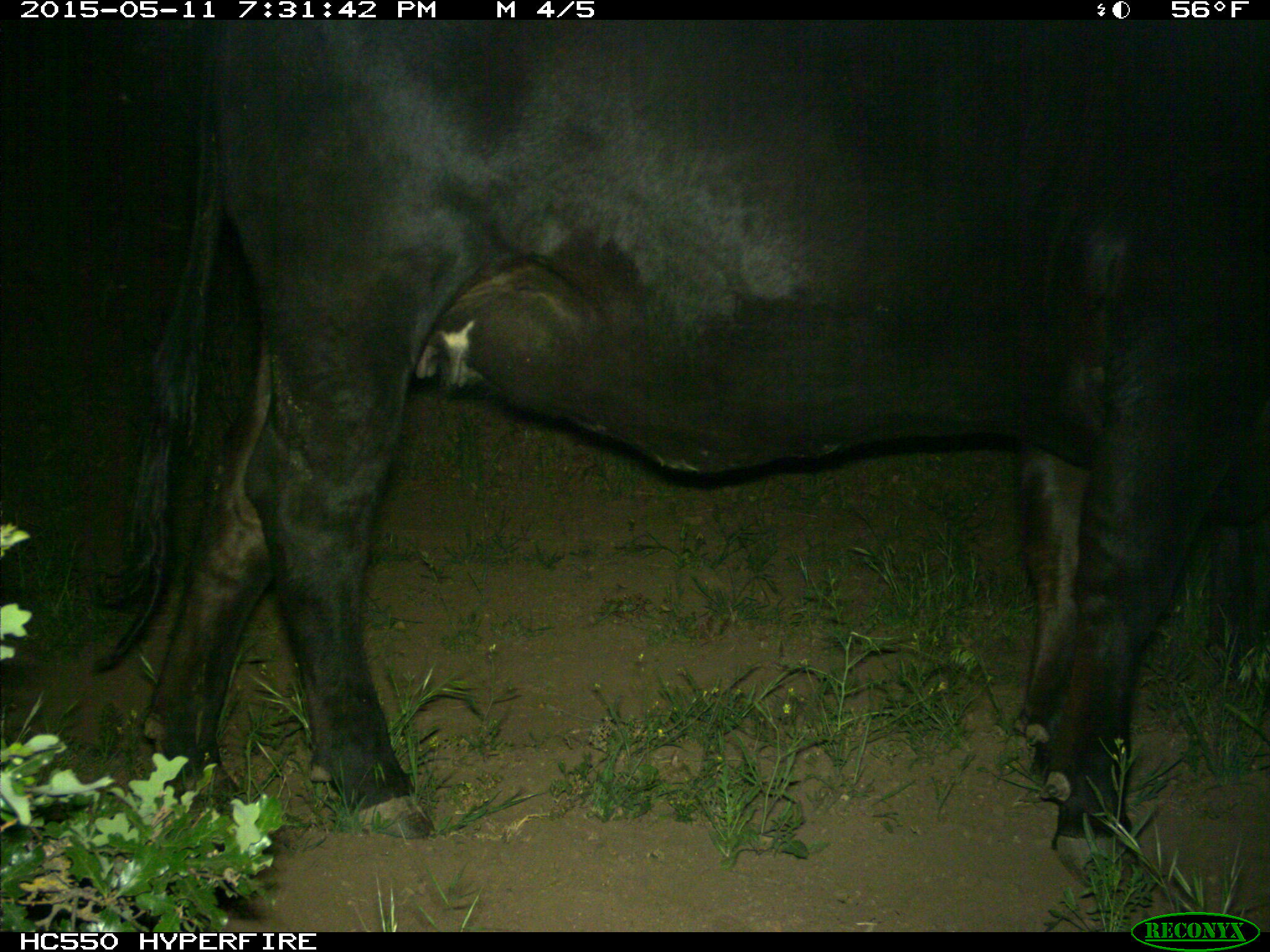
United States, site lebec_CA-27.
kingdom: Animalia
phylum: Chordata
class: Mammalia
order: Artiodactyla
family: Bovidae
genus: Bos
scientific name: Bos taurus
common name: domestic cow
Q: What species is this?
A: Bos taurus (domestic cow).